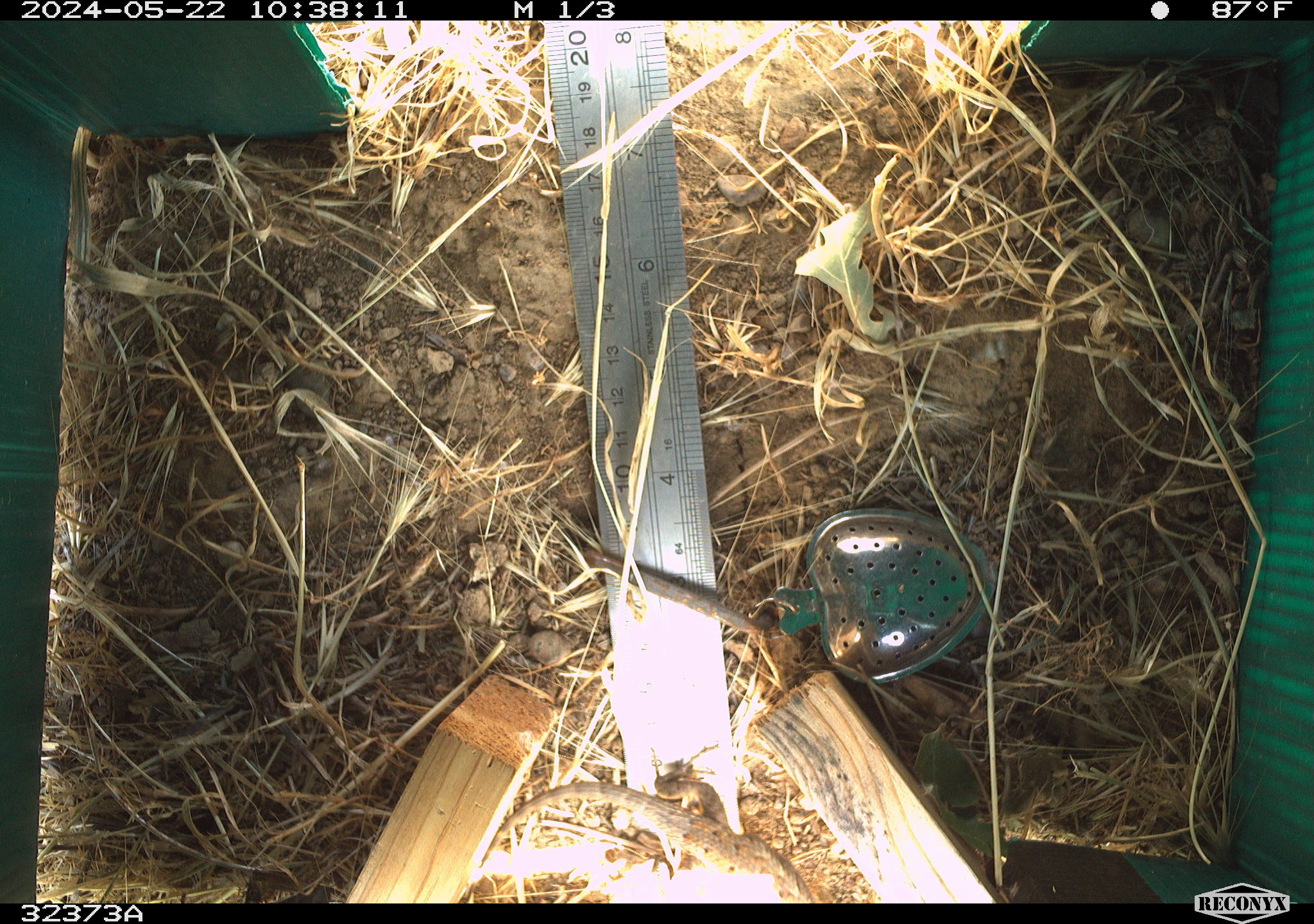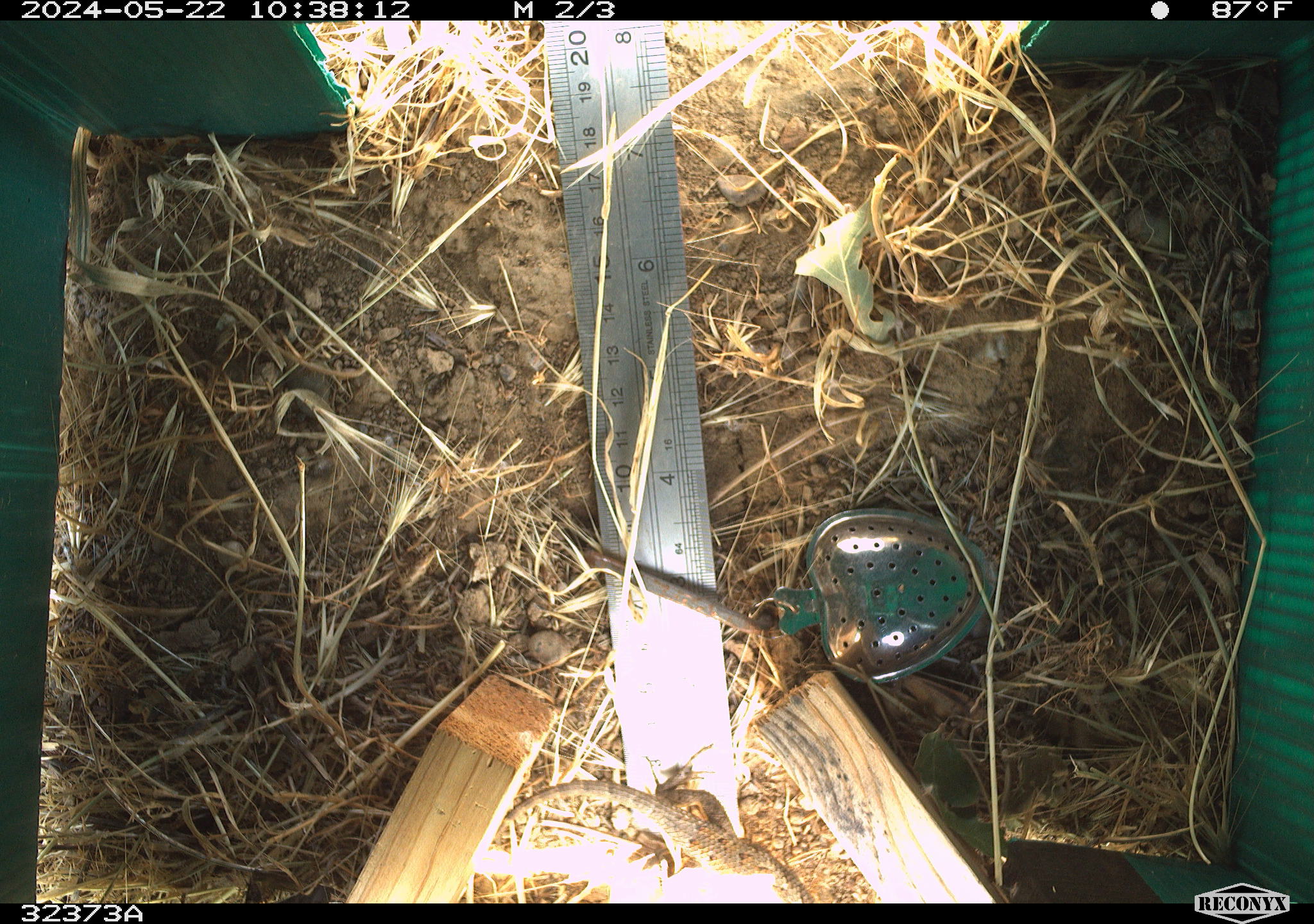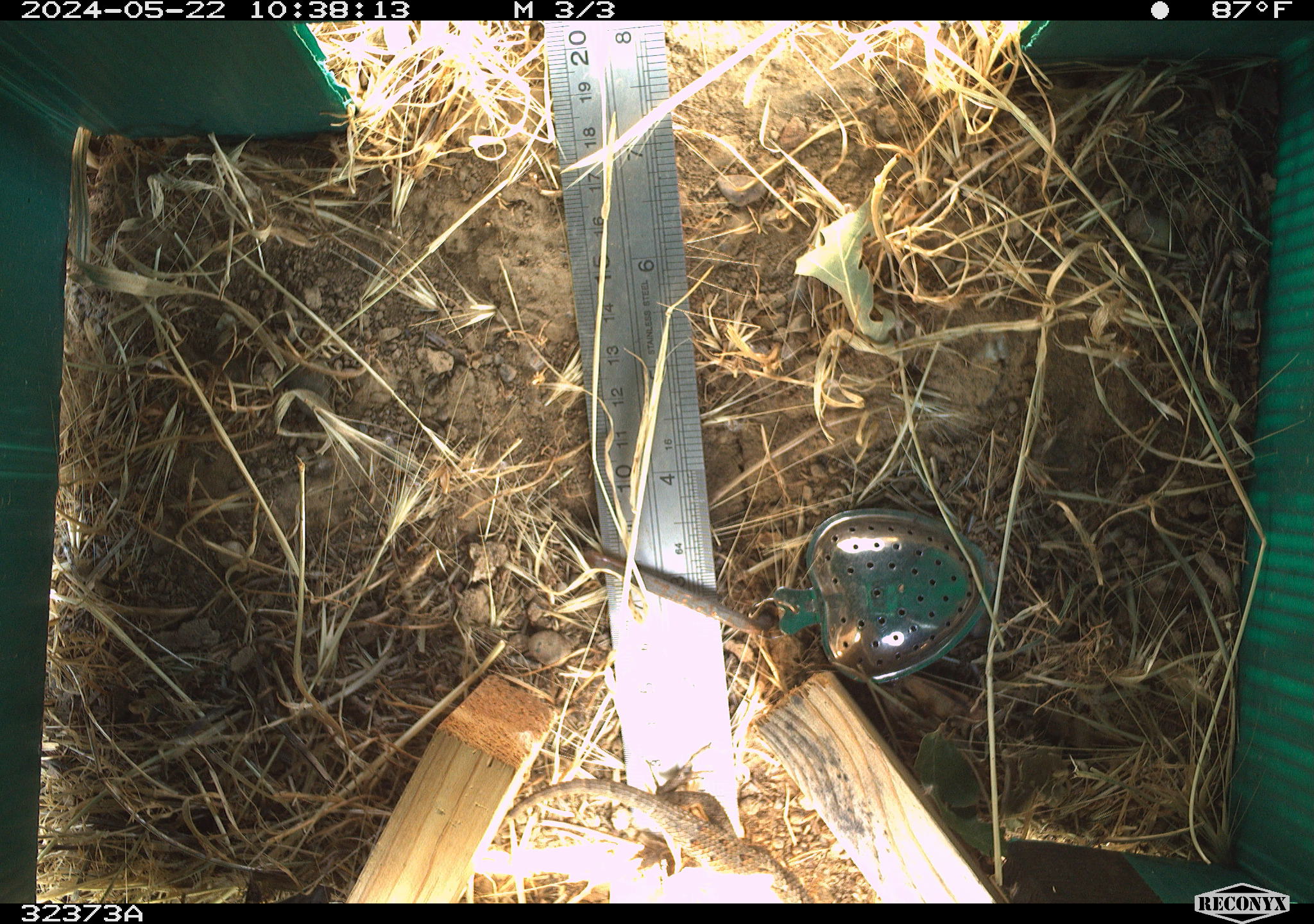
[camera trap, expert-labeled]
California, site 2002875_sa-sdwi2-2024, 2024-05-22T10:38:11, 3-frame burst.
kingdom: Animalia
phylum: Chordata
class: Reptilia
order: Squamata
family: Phrynosomatidae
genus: Sceloporus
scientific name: Sceloporus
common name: spiny lizards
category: sceloporus species